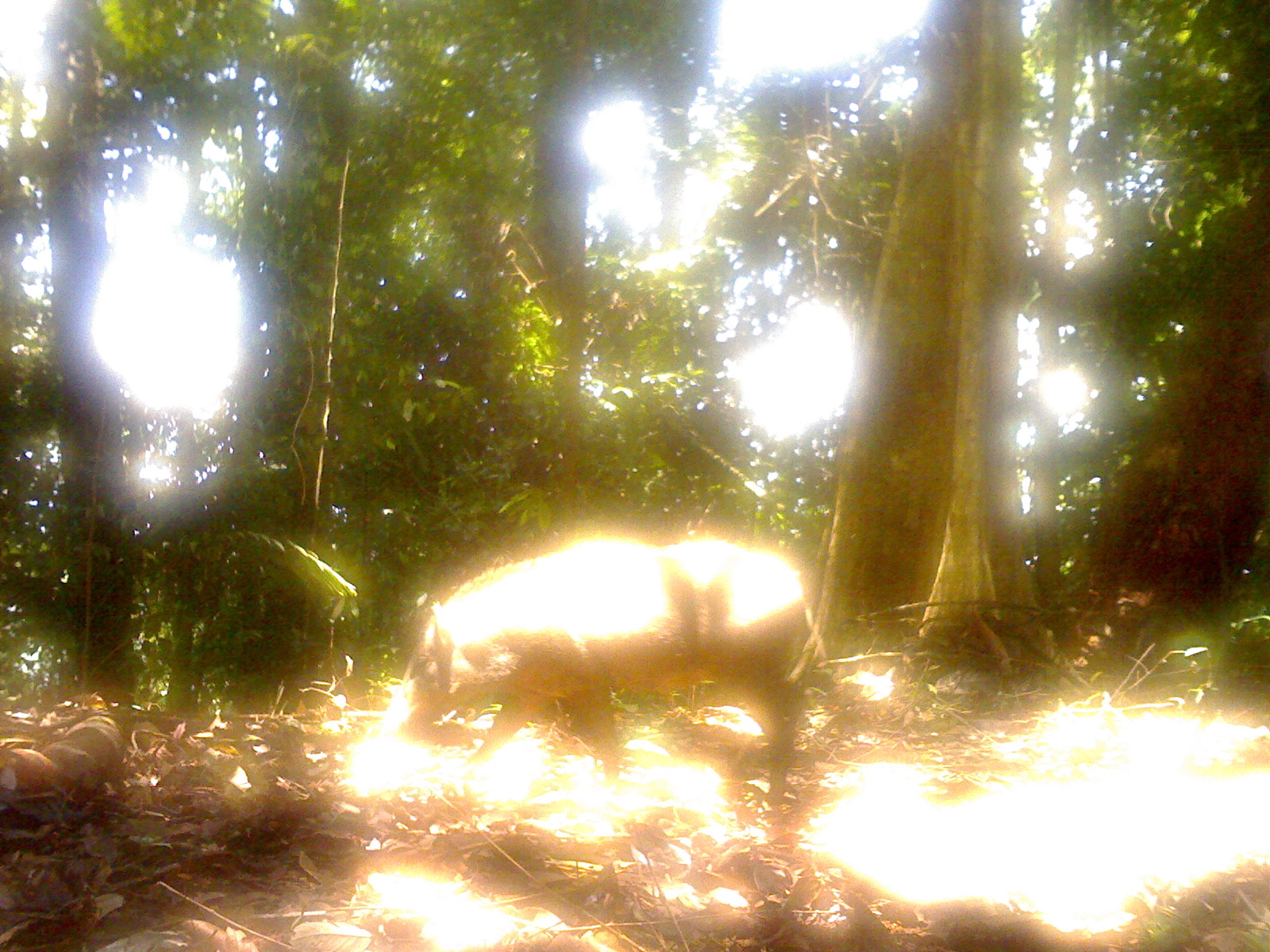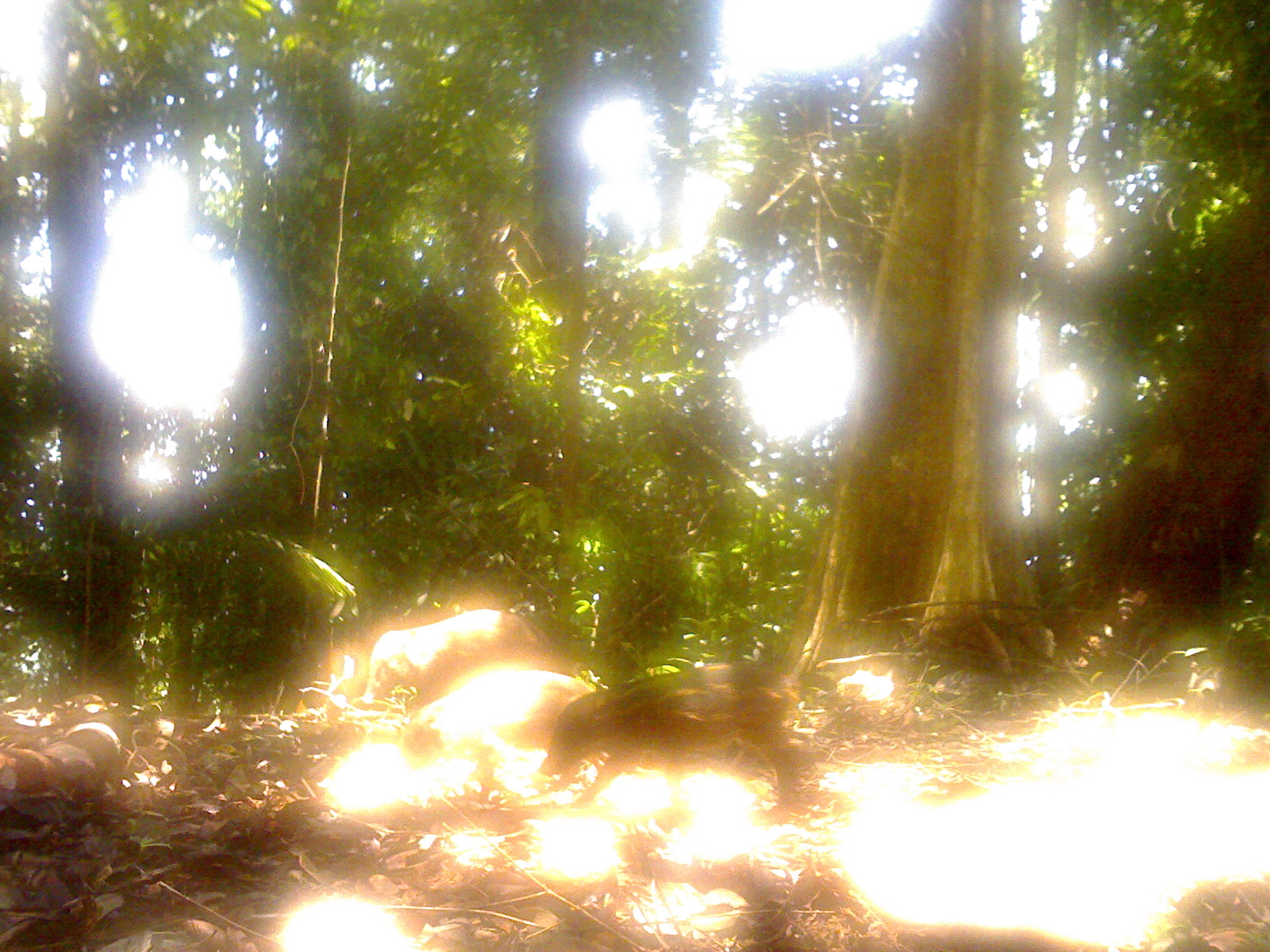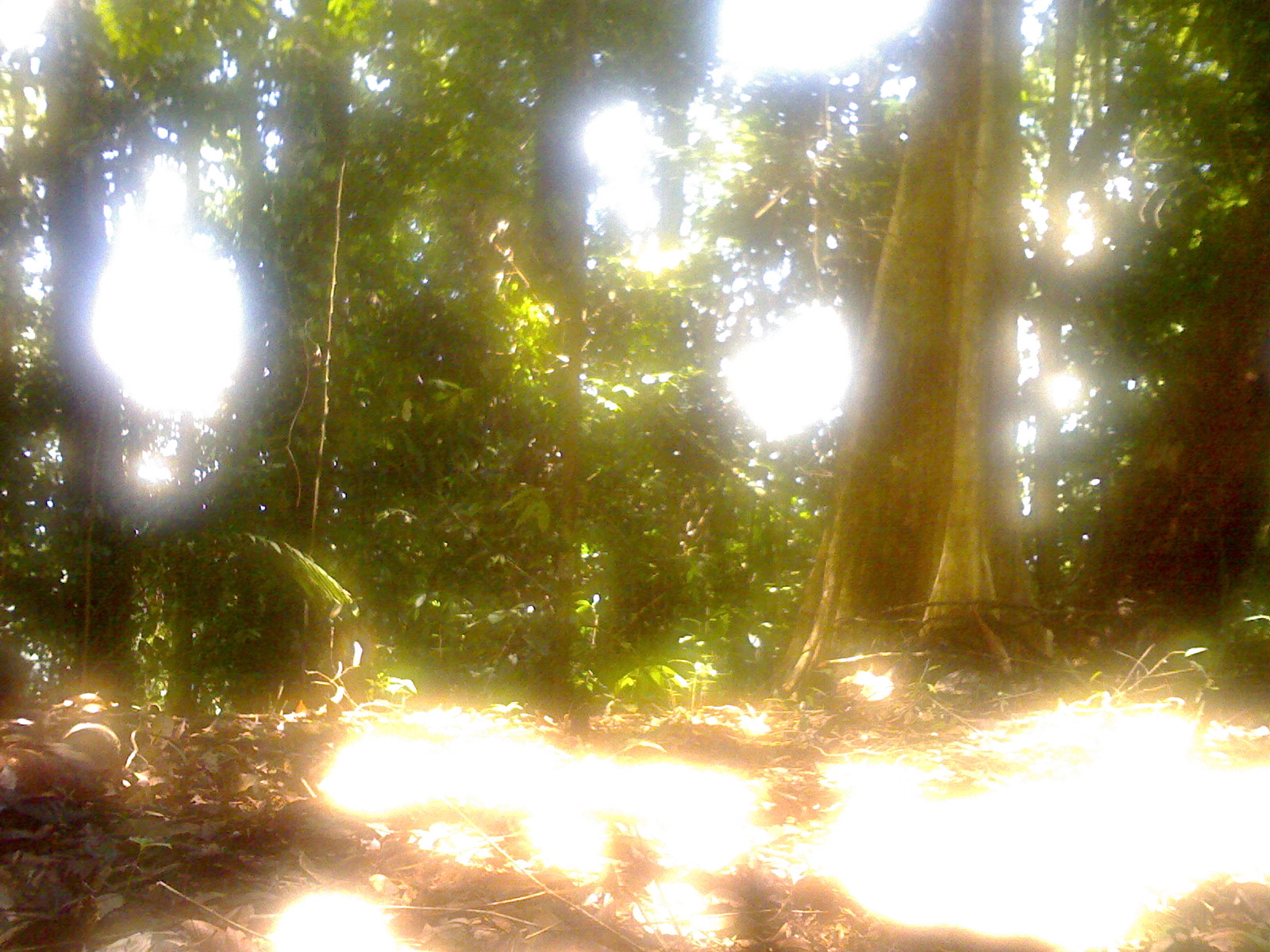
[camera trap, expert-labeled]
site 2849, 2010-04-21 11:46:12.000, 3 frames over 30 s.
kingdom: Animalia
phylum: Chordata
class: Mammalia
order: Artiodactyla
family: Suidae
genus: Sus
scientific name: Sus scrofa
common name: wild boar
Sus scrofa (wild boar), count 1.